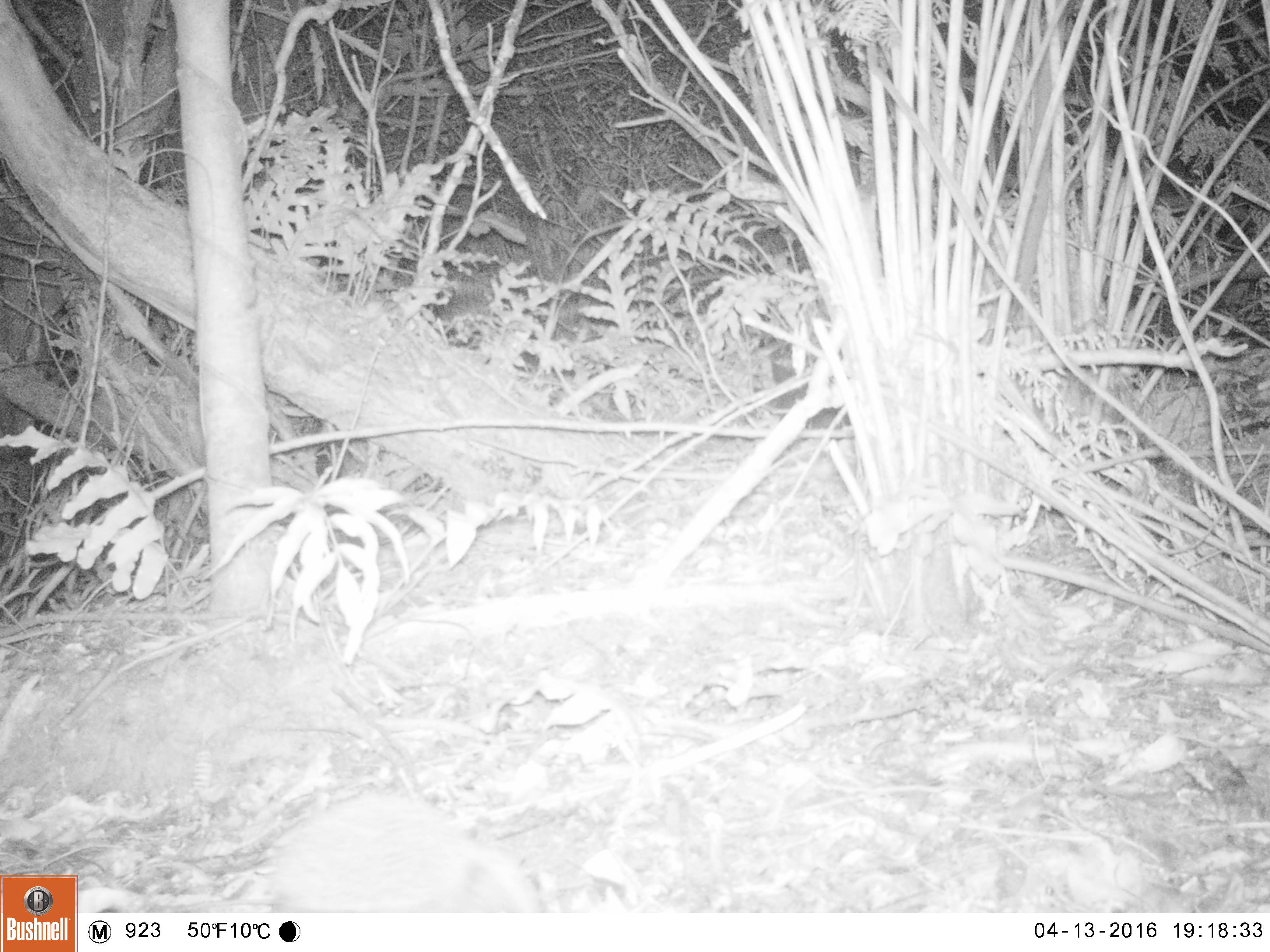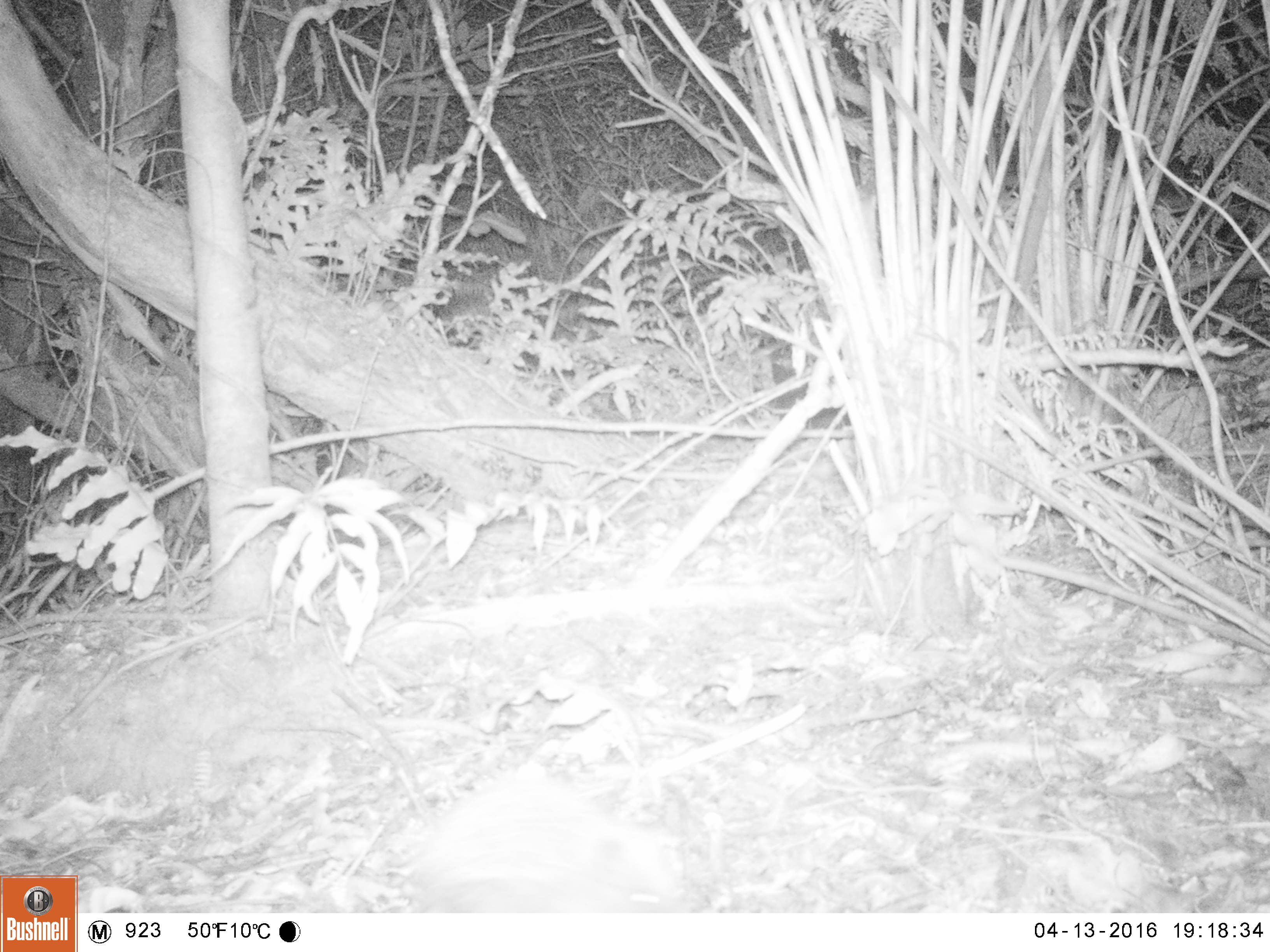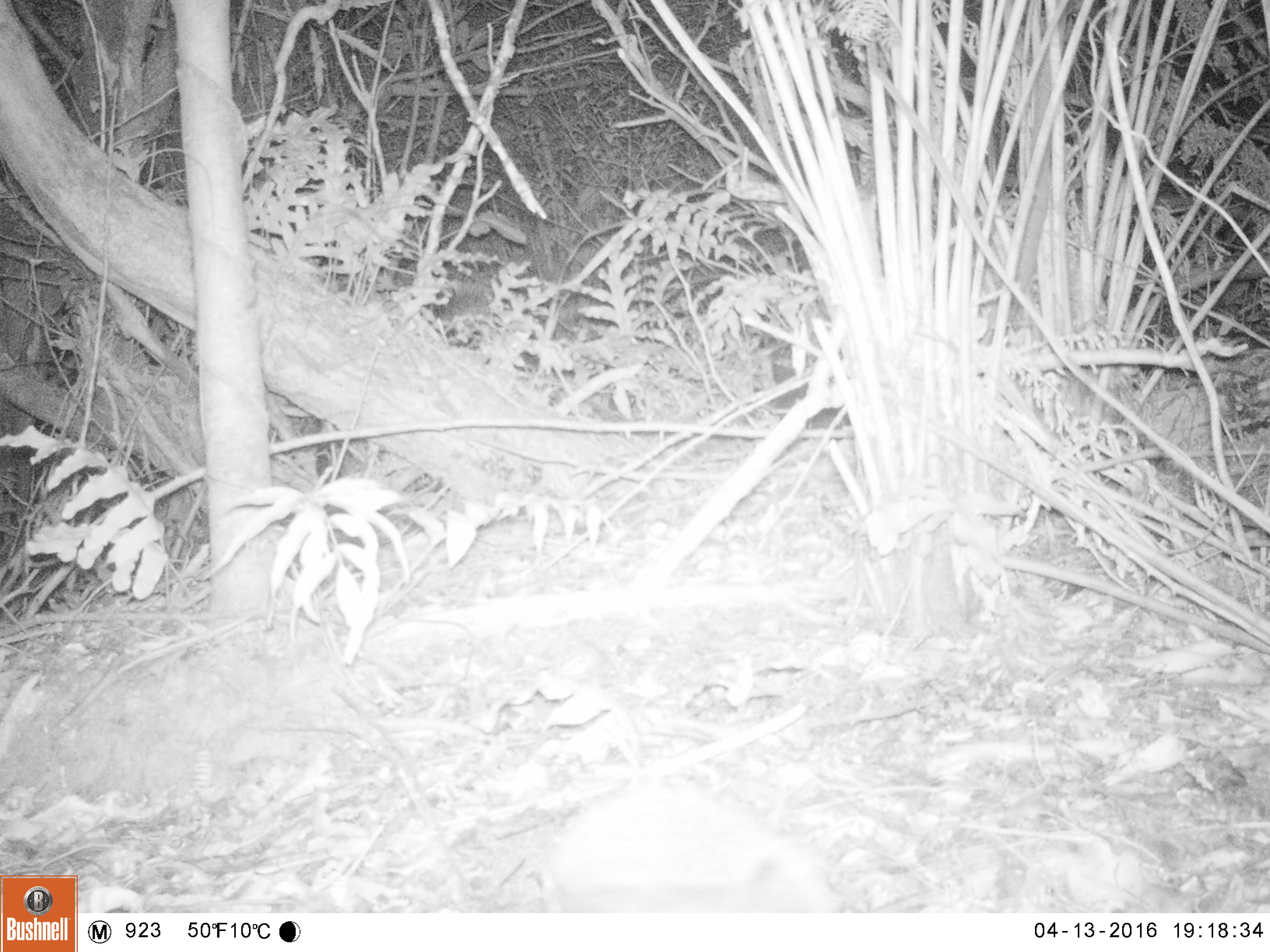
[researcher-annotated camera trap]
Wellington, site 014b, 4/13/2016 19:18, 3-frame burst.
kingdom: Animalia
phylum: Chordata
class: Mammalia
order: Eulipotyphla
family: Erinaceidae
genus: Erinaceus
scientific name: Erinaceus europaeus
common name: hedgehog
Hedgehog (Erinaceus europaeus).